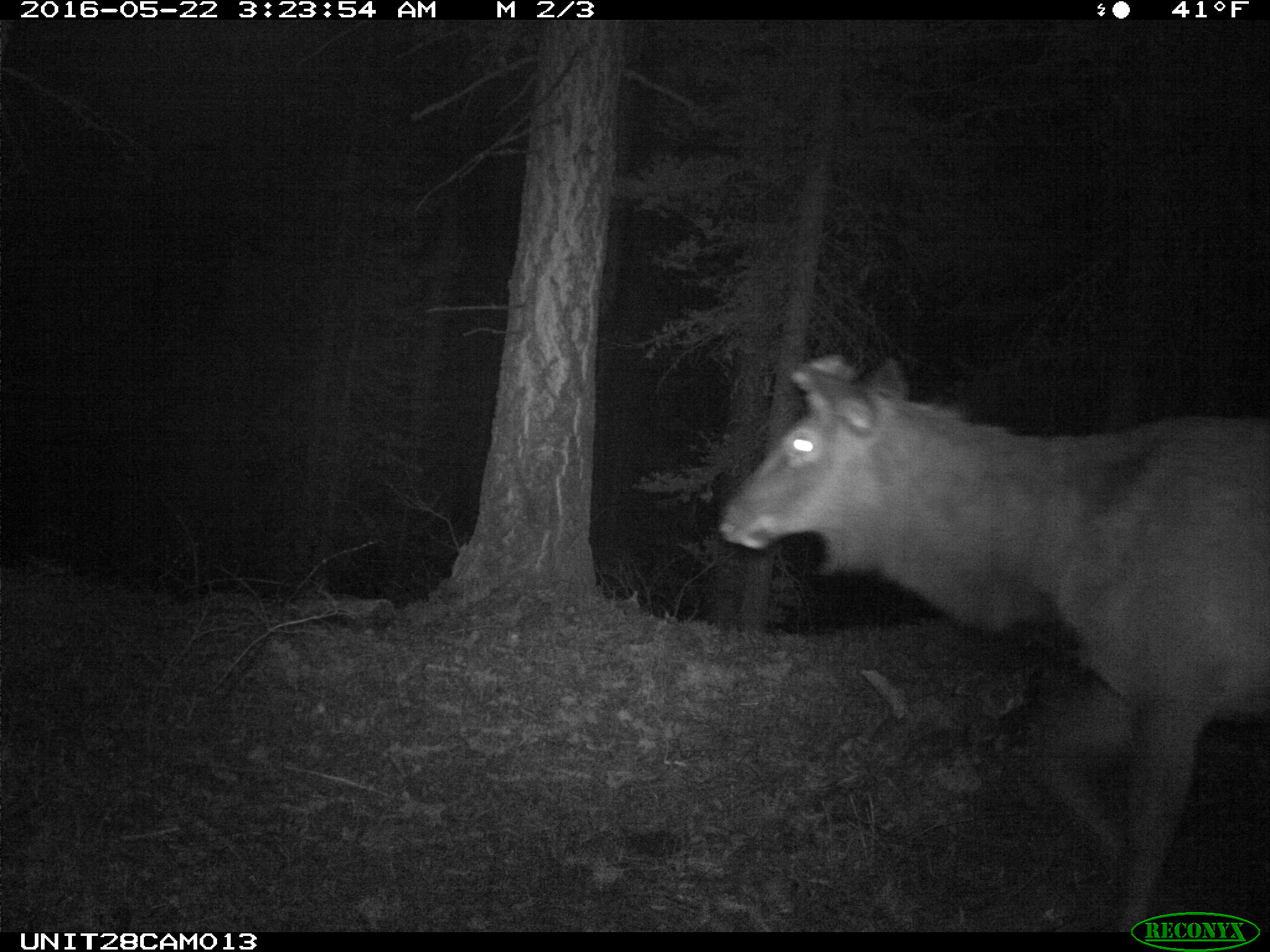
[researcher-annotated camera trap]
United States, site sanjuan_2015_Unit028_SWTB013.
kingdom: Animalia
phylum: Chordata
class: Mammalia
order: Artiodactyla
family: Cervidae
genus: Cervus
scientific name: Cervus elaphus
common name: red deer